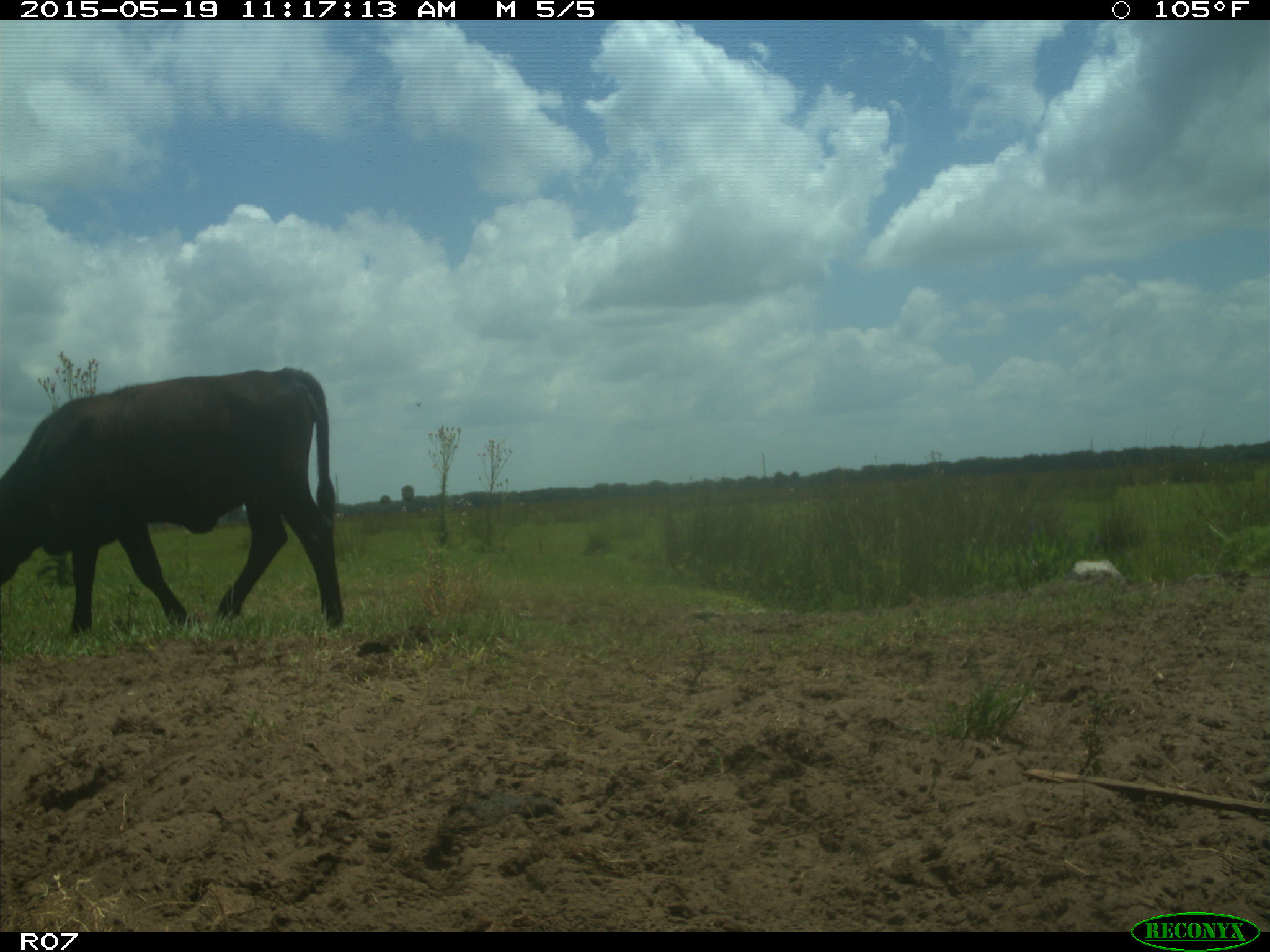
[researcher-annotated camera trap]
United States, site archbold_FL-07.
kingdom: Animalia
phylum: Chordata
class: Mammalia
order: Artiodactyla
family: Bovidae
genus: Bos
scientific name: Bos taurus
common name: domestic cow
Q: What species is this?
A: Bos taurus (domestic cow).